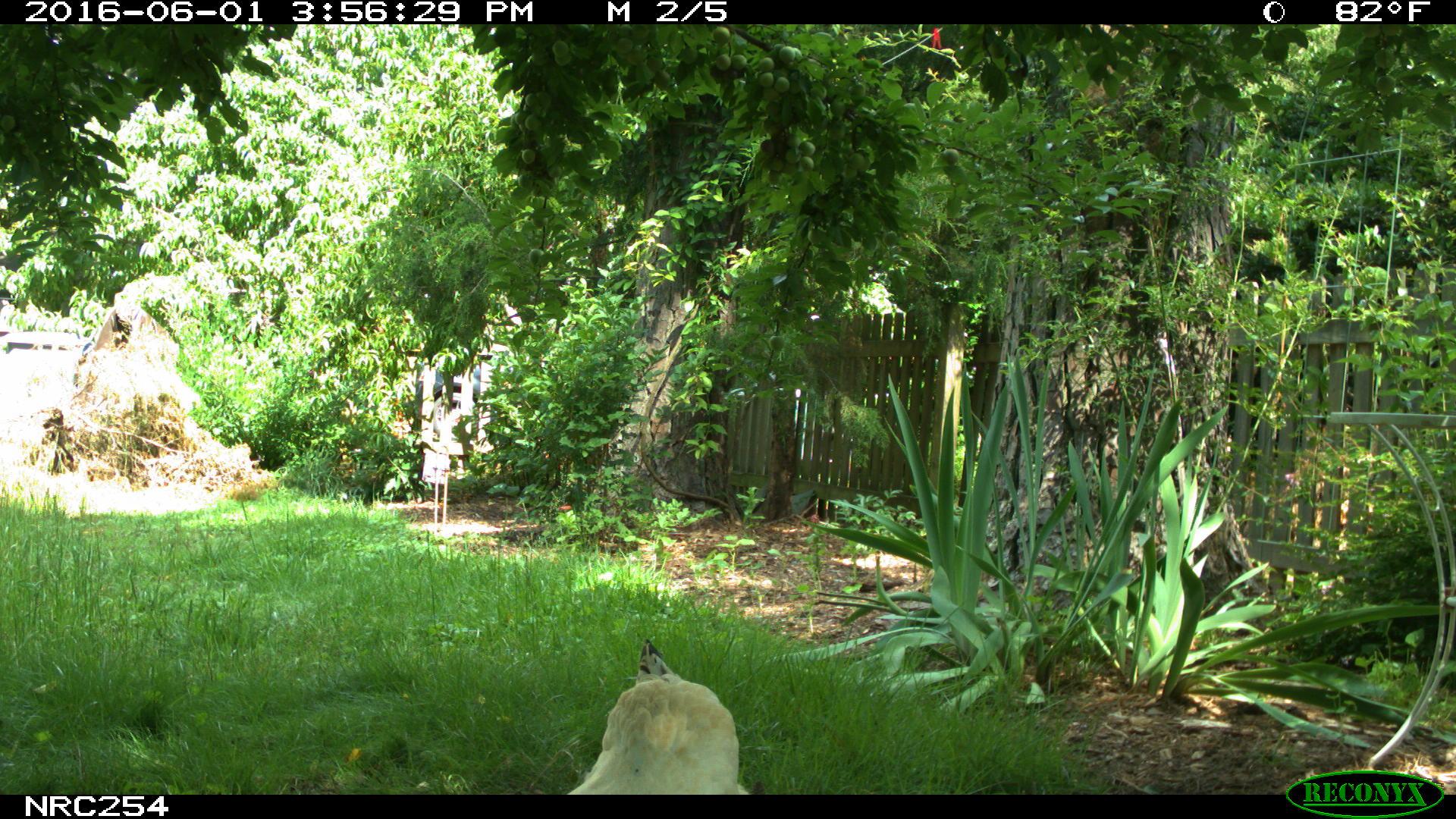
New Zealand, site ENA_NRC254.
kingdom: Animalia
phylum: Chordata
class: Aves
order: Galliformes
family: Phasianidae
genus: Gallus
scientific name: Gallus gallus domesticus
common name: chicken